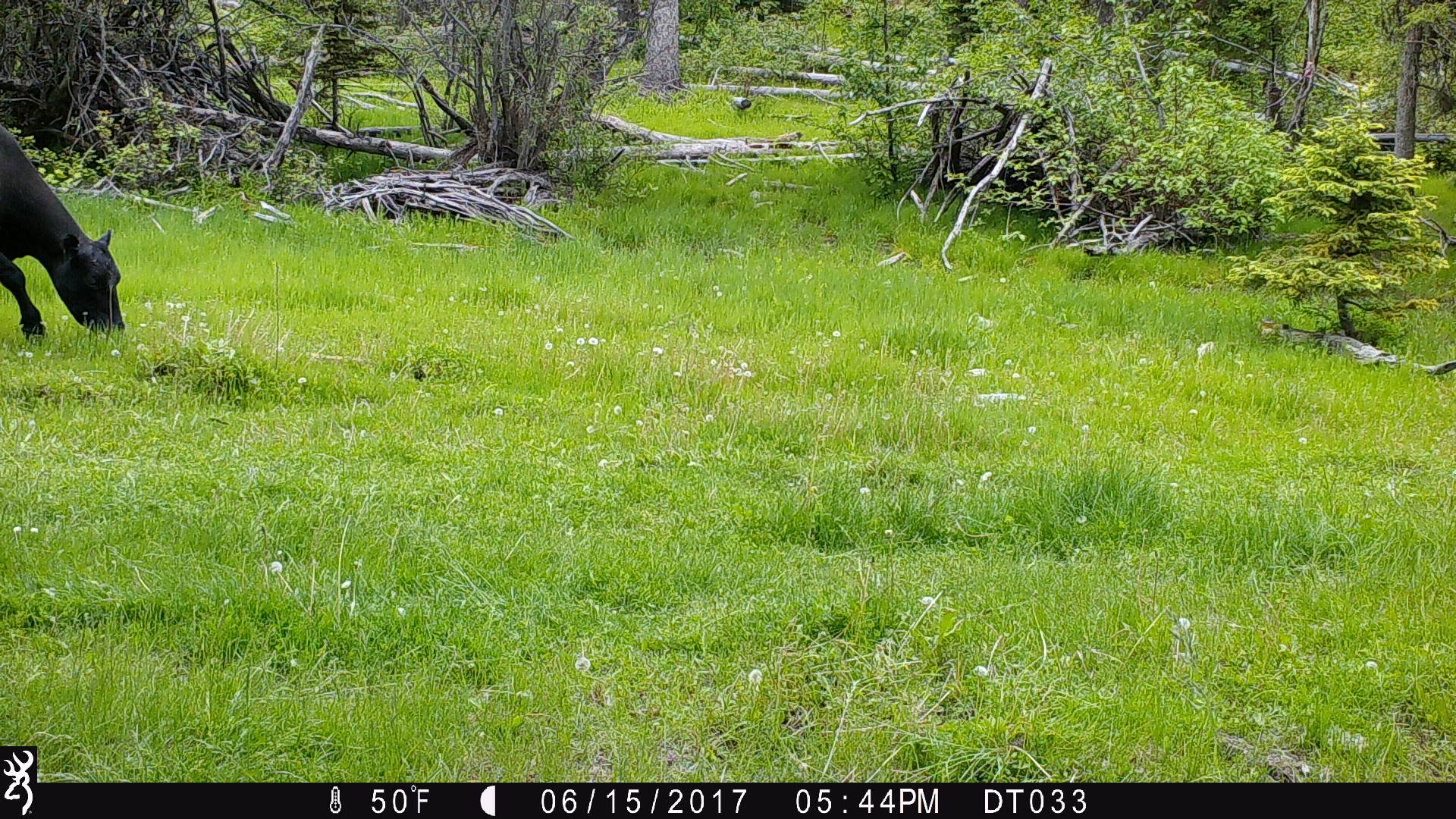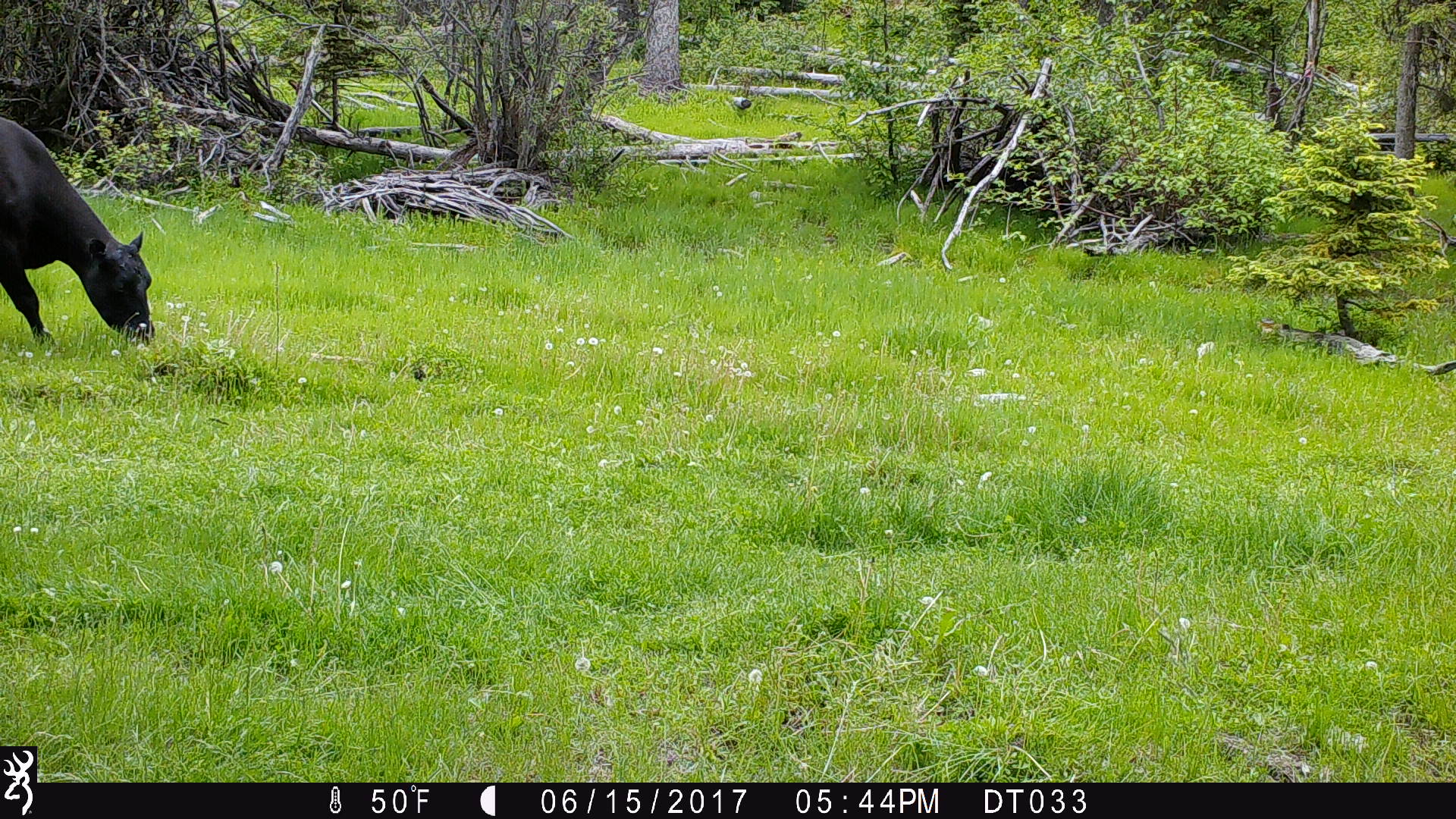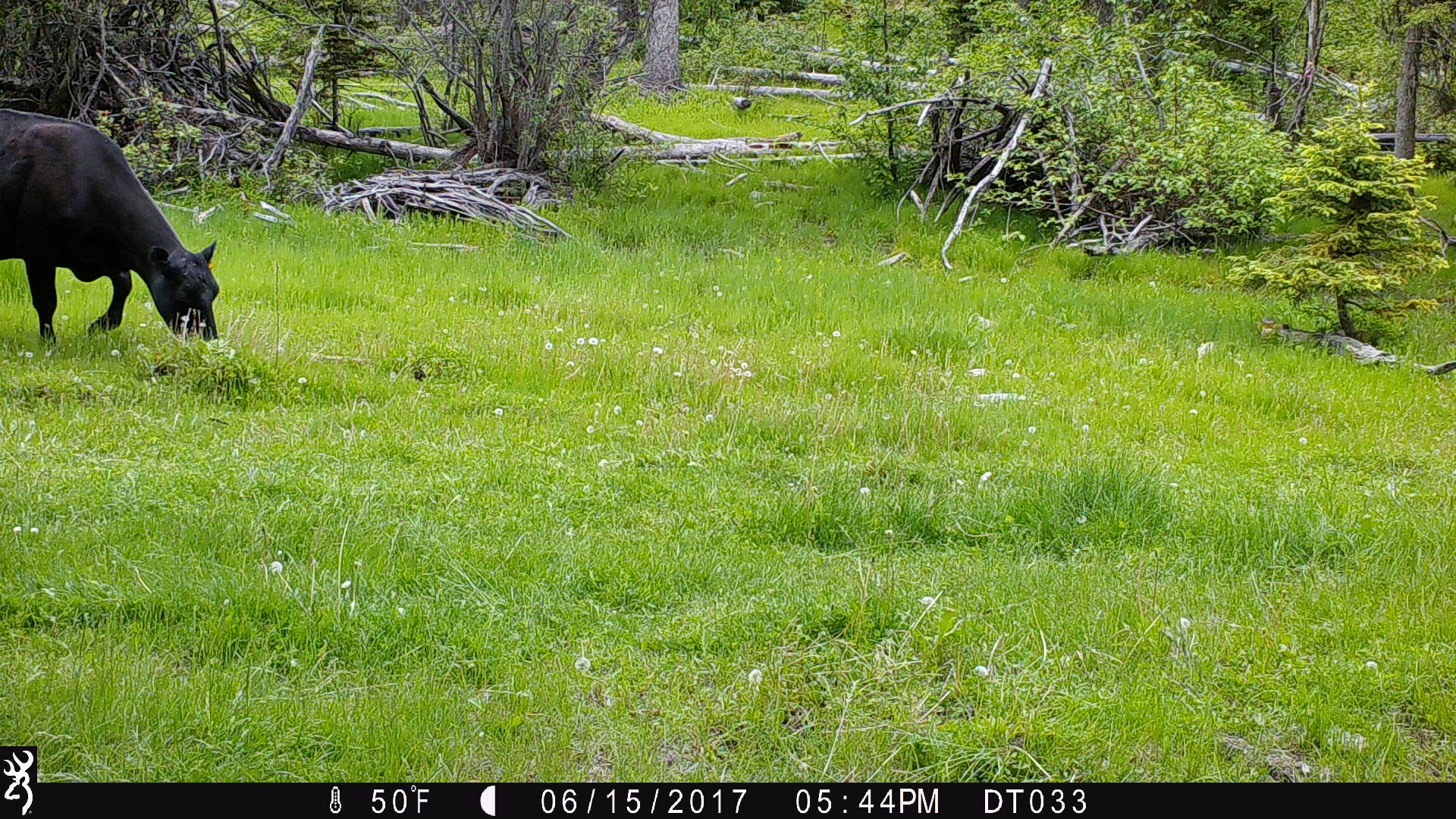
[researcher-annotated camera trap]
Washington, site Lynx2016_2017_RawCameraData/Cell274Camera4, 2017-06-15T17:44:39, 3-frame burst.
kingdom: Animalia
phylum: Chordata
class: Mammalia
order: Artiodactyla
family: Bovidae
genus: Bos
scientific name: Bos taurus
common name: domestic cattle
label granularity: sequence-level